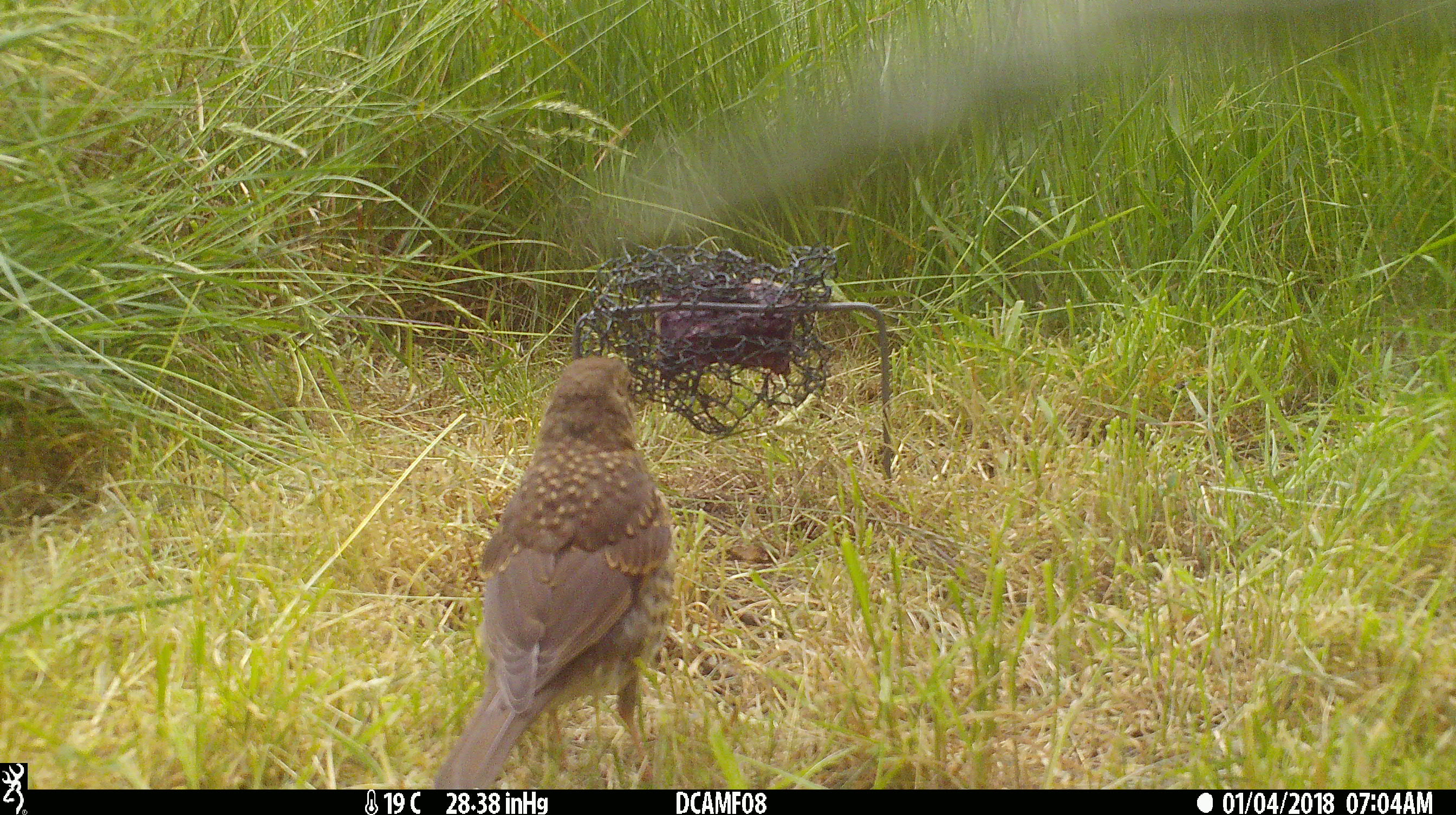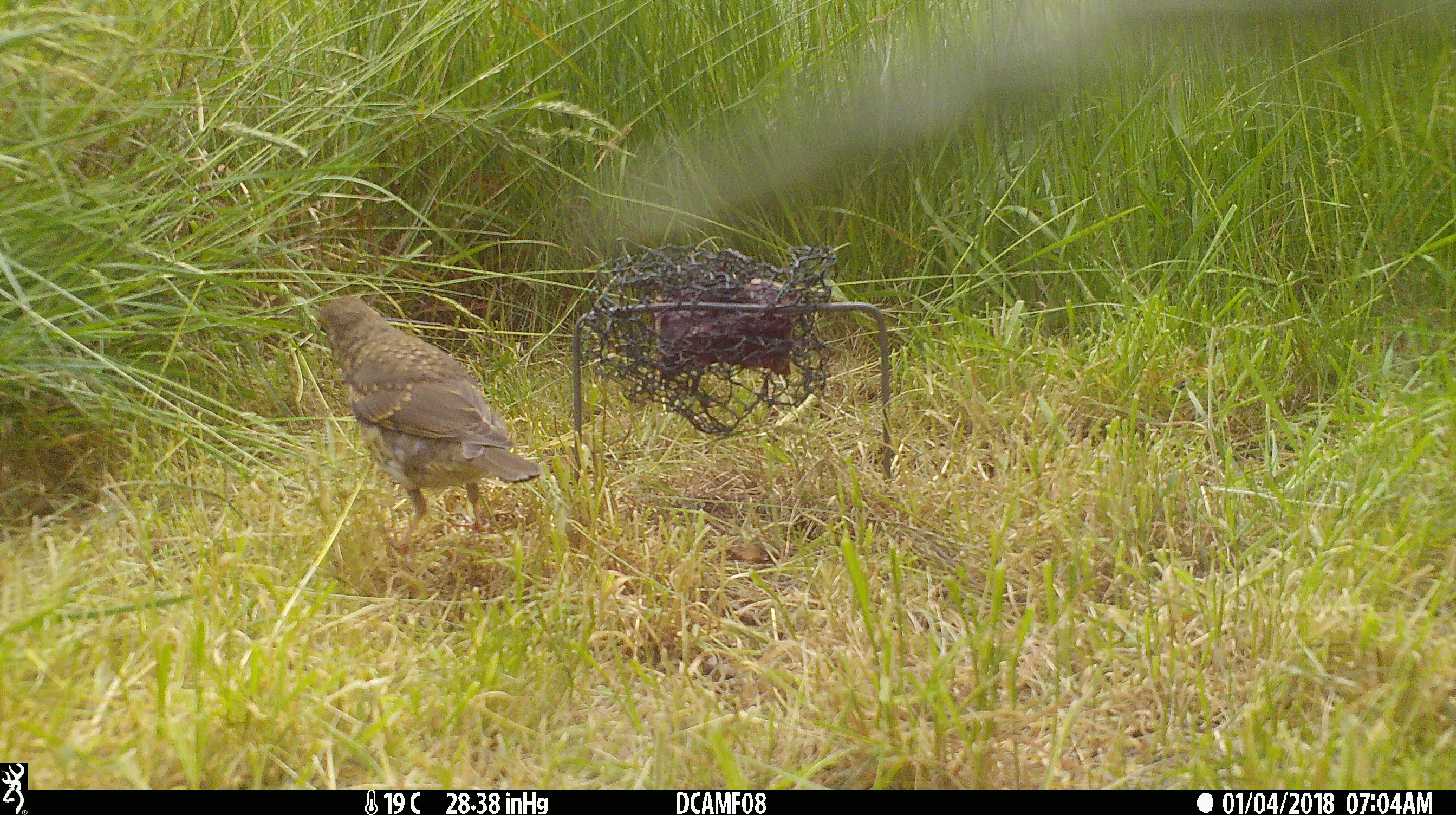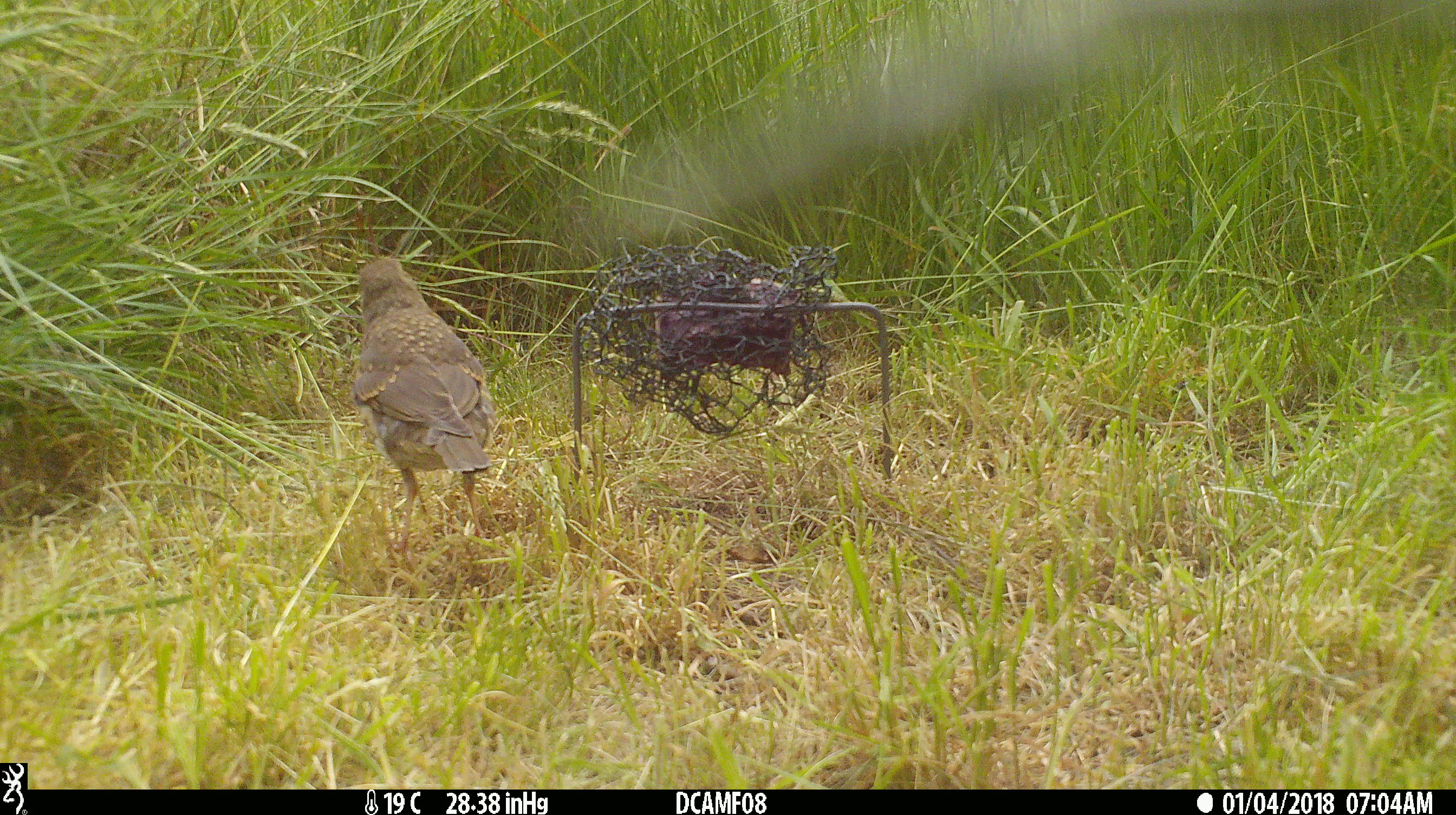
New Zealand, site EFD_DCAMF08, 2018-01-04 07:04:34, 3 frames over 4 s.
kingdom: Animalia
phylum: Chordata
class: Aves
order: Passeriformes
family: Turdidae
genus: Turdus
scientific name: Turdus philomelos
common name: song thrush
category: thrush